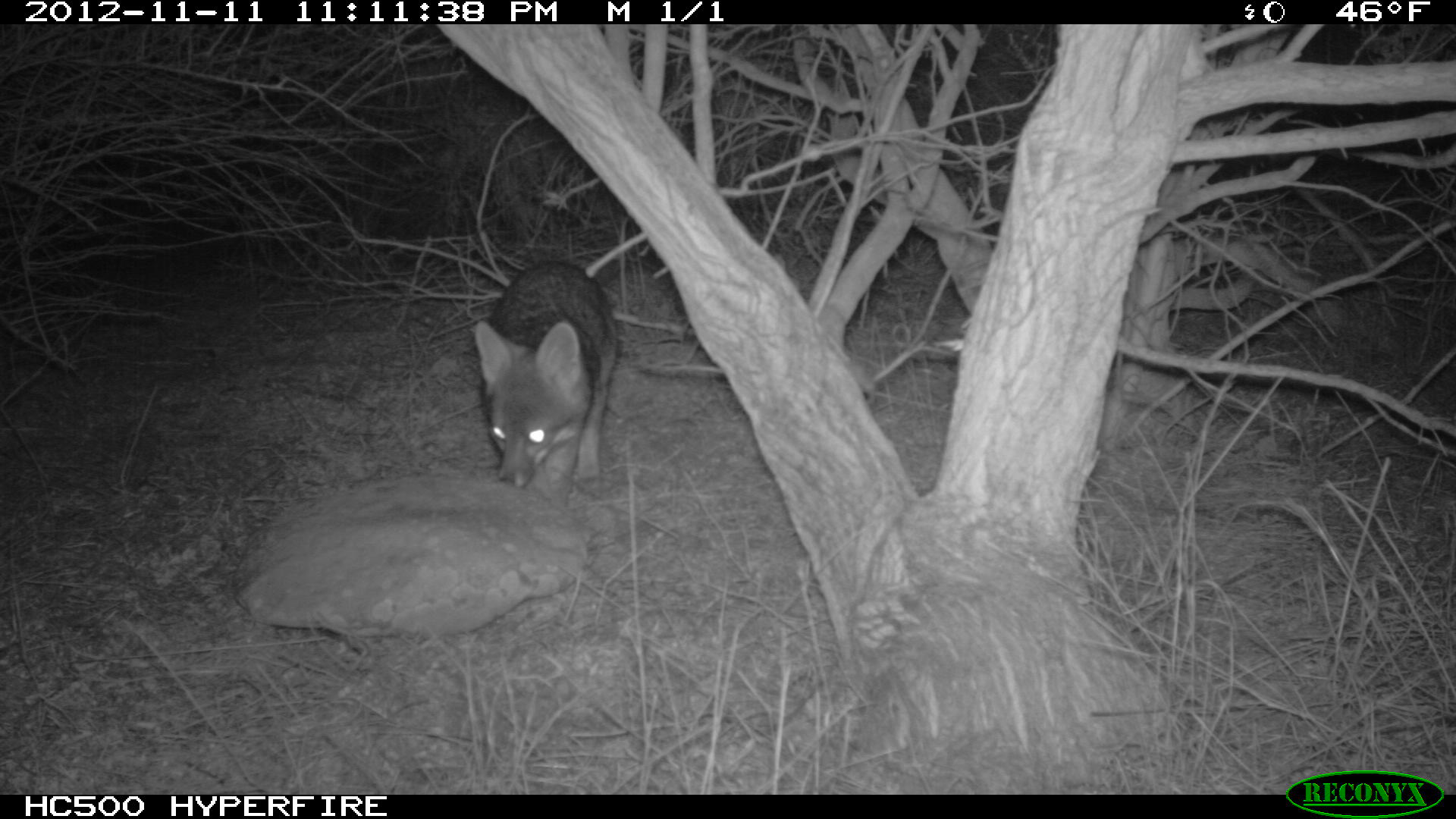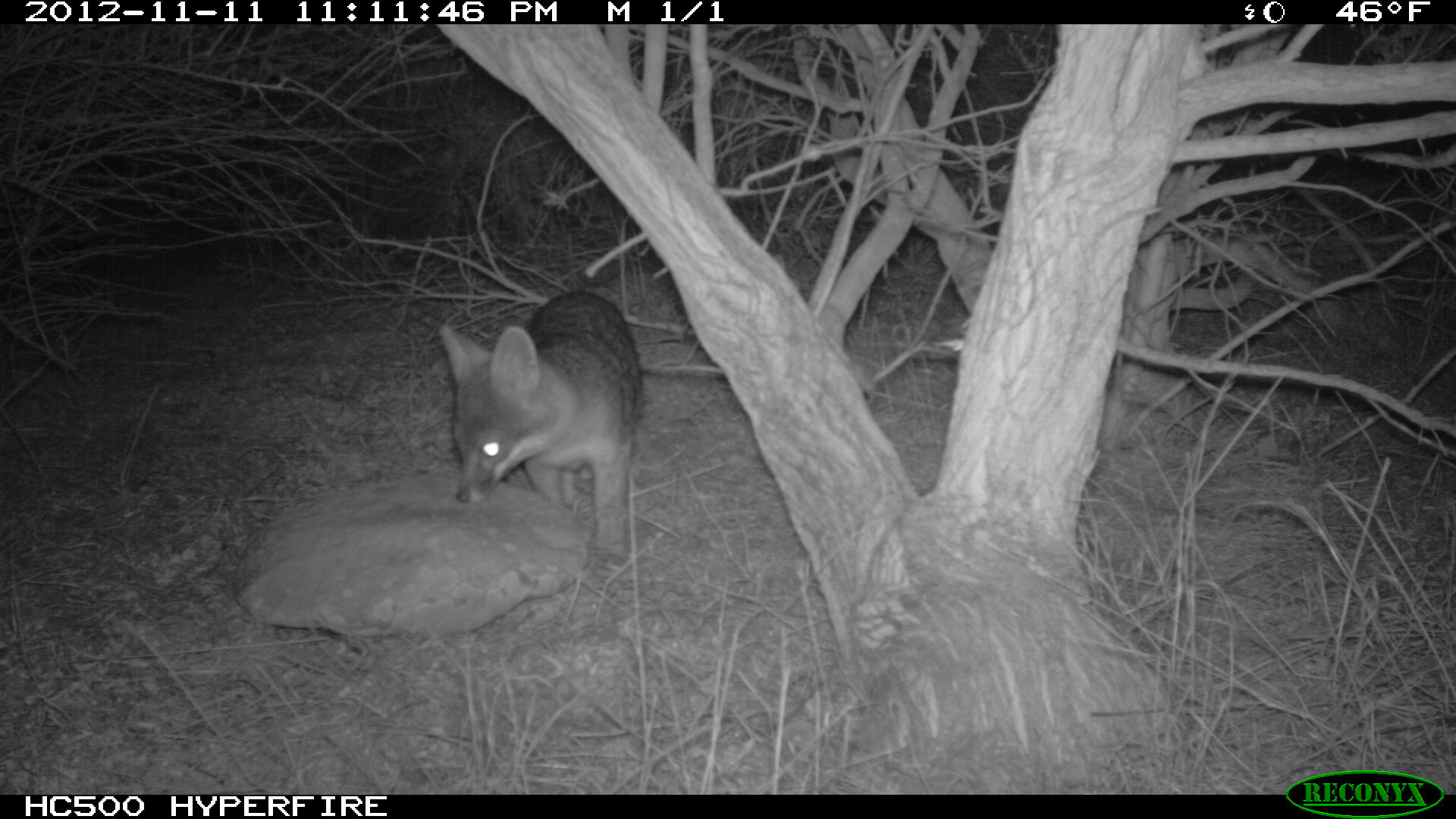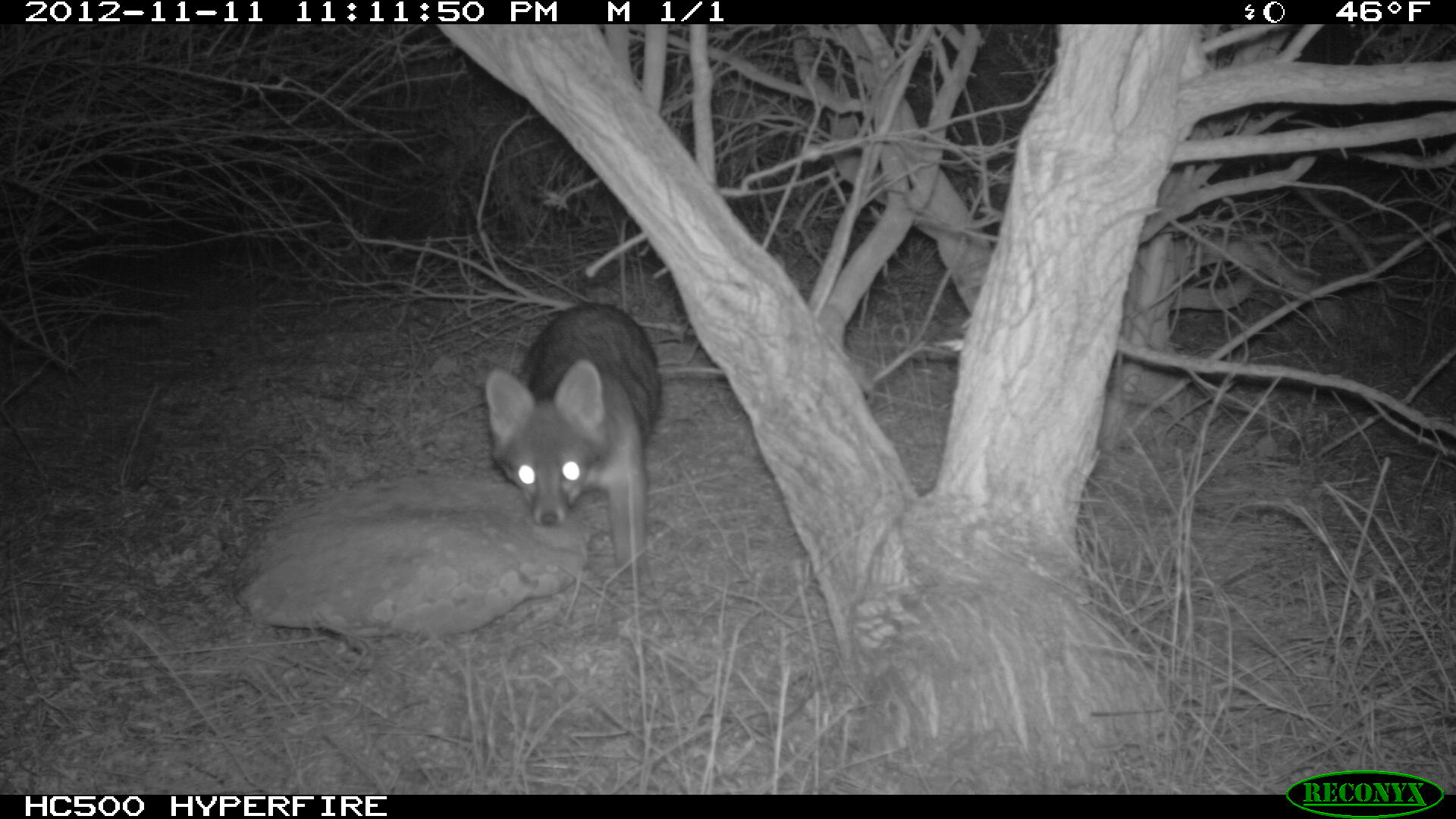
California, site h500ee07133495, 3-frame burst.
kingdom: Animalia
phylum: Chordata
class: Mammalia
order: Carnivora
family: Canidae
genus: Urocyon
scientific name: Urocyon littoralis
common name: island fox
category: fox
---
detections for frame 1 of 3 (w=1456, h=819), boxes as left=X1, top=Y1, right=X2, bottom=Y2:
fox: left=472, top=259, right=616, bottom=489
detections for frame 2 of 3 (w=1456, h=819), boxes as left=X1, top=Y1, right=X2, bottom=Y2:
fox: left=438, top=290, right=642, bottom=566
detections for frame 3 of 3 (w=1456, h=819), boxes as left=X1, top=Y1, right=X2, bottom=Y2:
fox: left=485, top=302, right=661, bottom=588